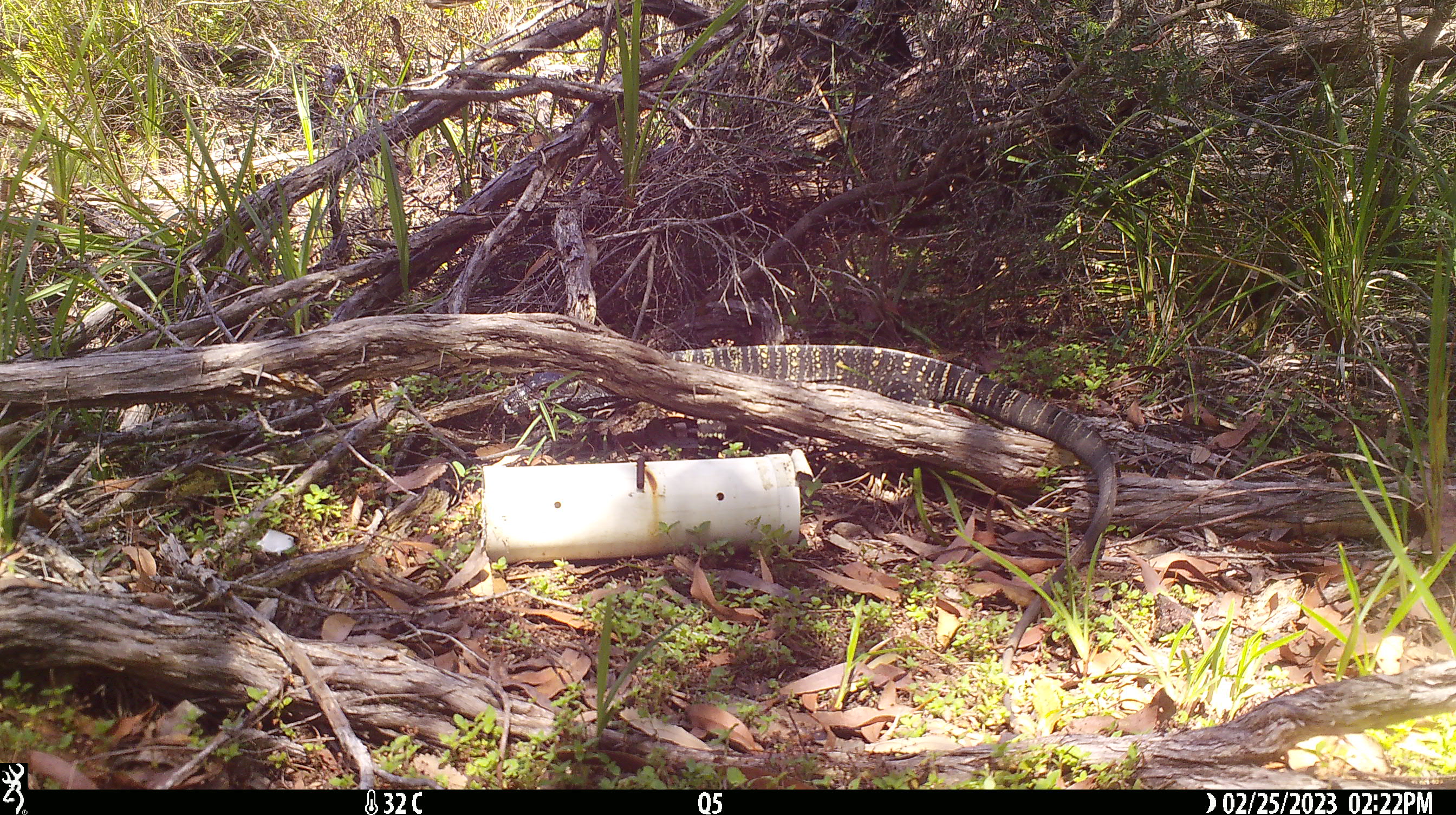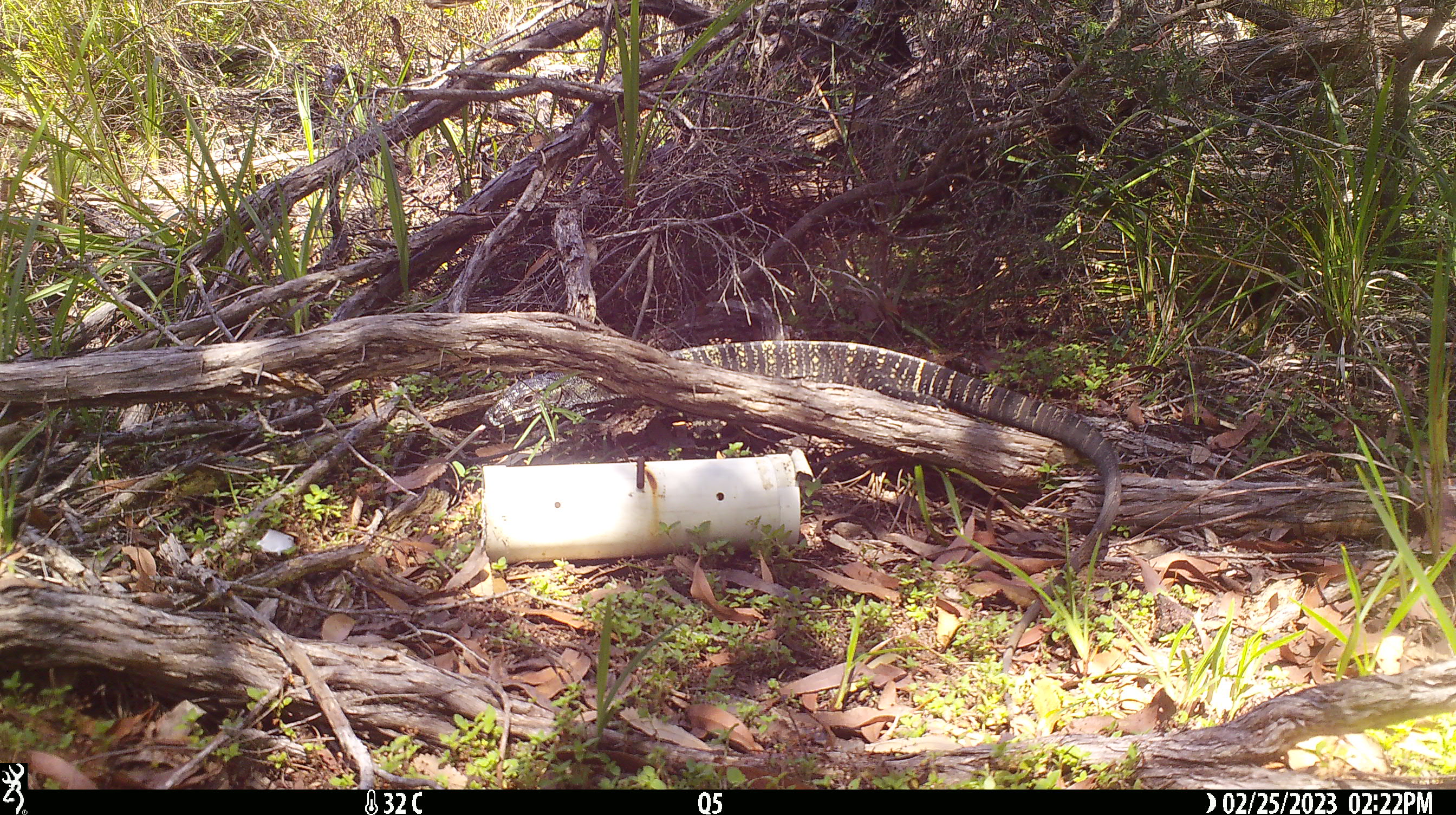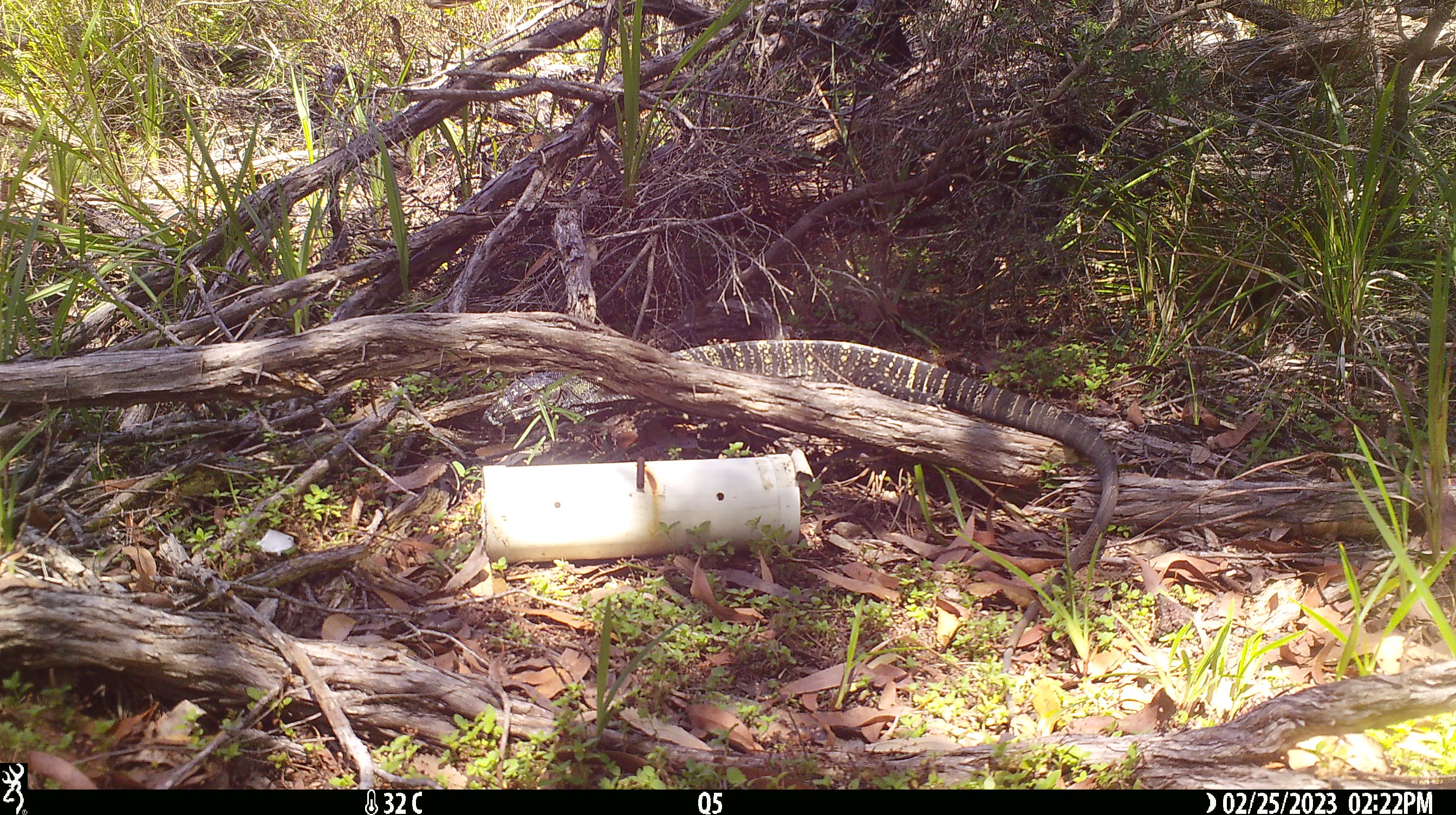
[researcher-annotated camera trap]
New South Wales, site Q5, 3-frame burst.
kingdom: Animalia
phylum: Chordata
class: Reptilia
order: Squamata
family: Varanidae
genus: Varanus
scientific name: Varanus varius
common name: lace monitor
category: goanna